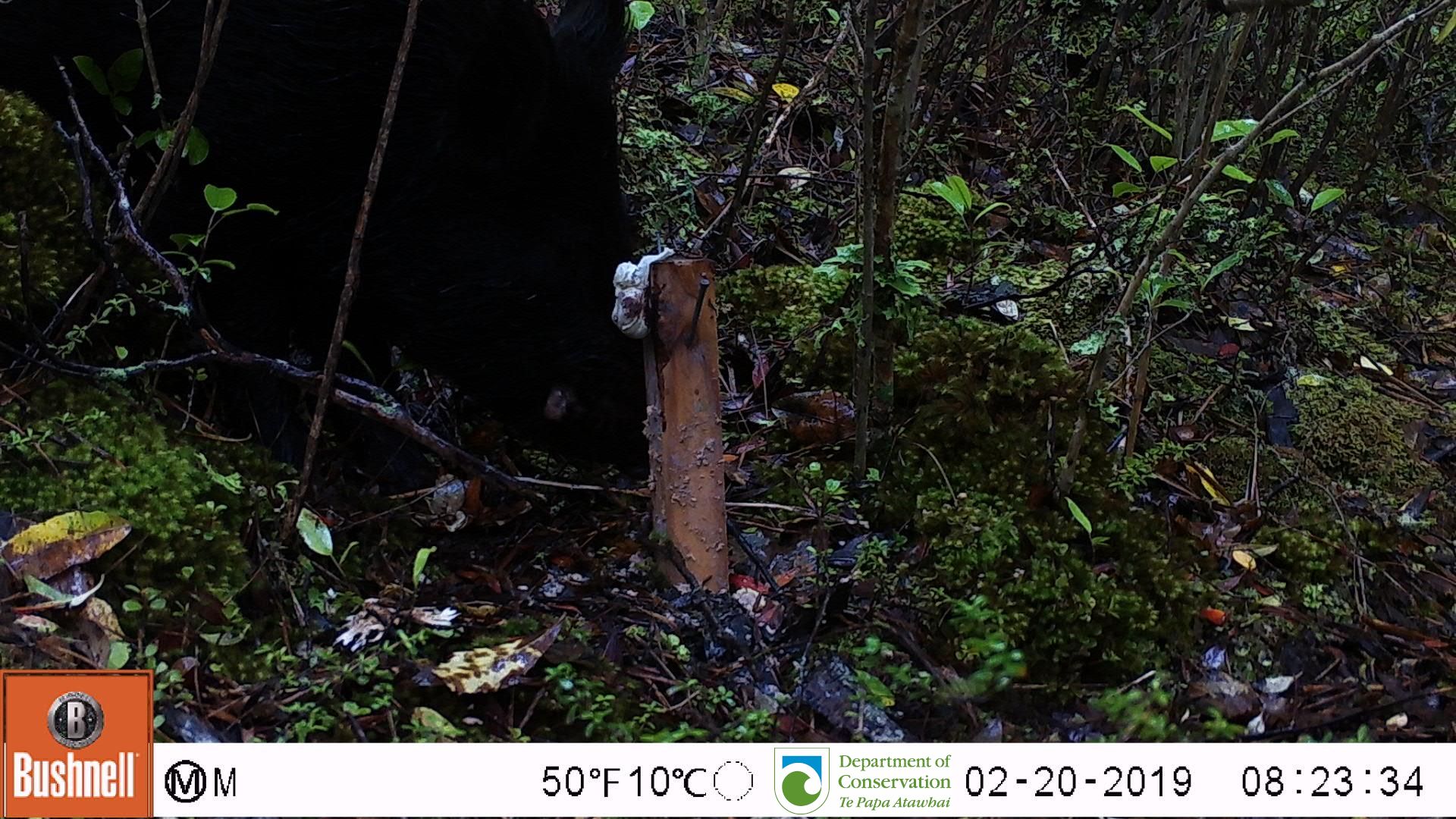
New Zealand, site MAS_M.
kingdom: Animalia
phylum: Chordata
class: Mammalia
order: Artiodactyla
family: Suidae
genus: Sus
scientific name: Sus scrofa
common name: pig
Pig (Sus scrofa).